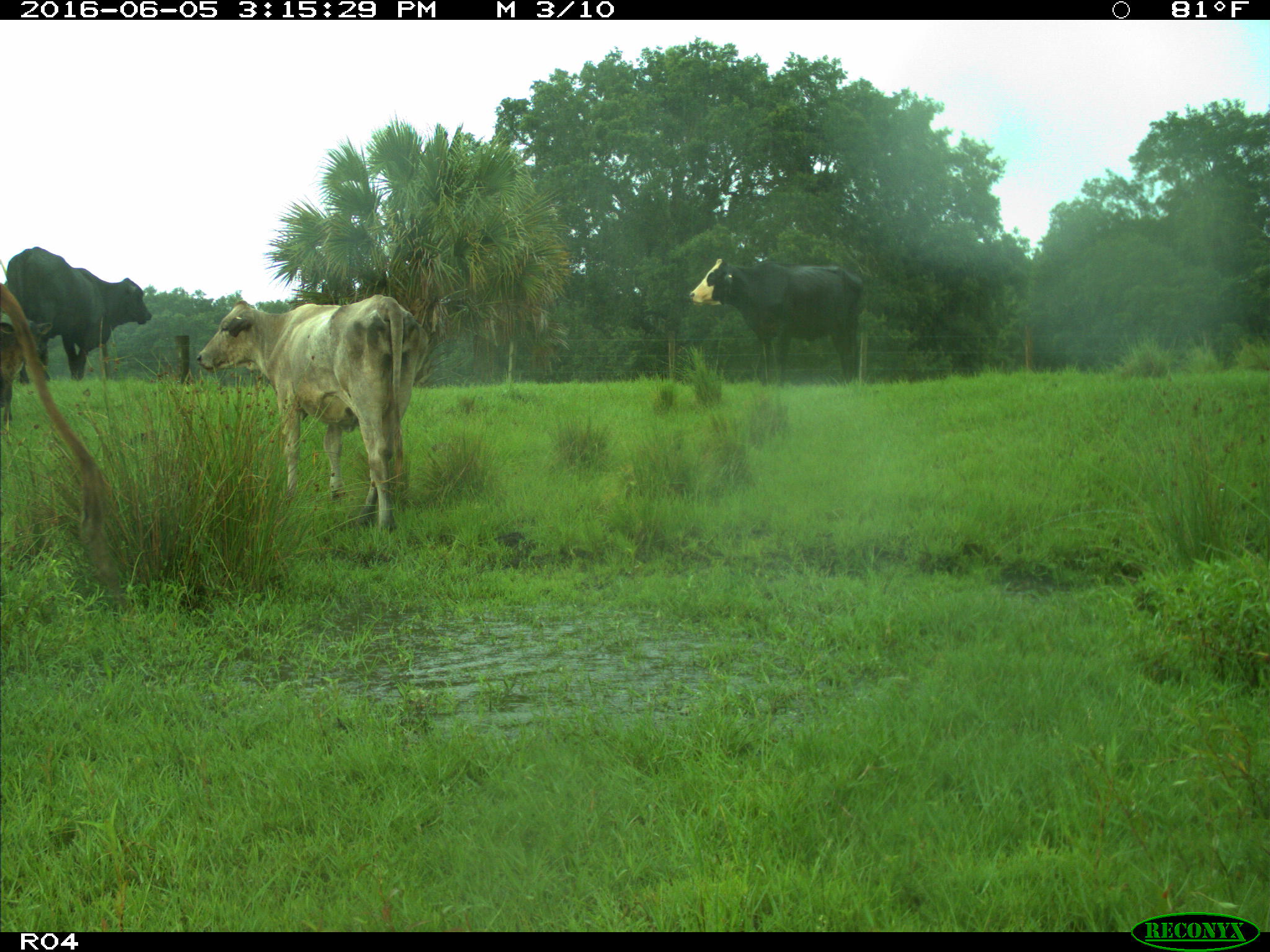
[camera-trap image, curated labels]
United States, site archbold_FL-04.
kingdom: Animalia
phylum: Chordata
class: Mammalia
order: Artiodactyla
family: Bovidae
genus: Bos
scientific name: Bos taurus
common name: domestic cow